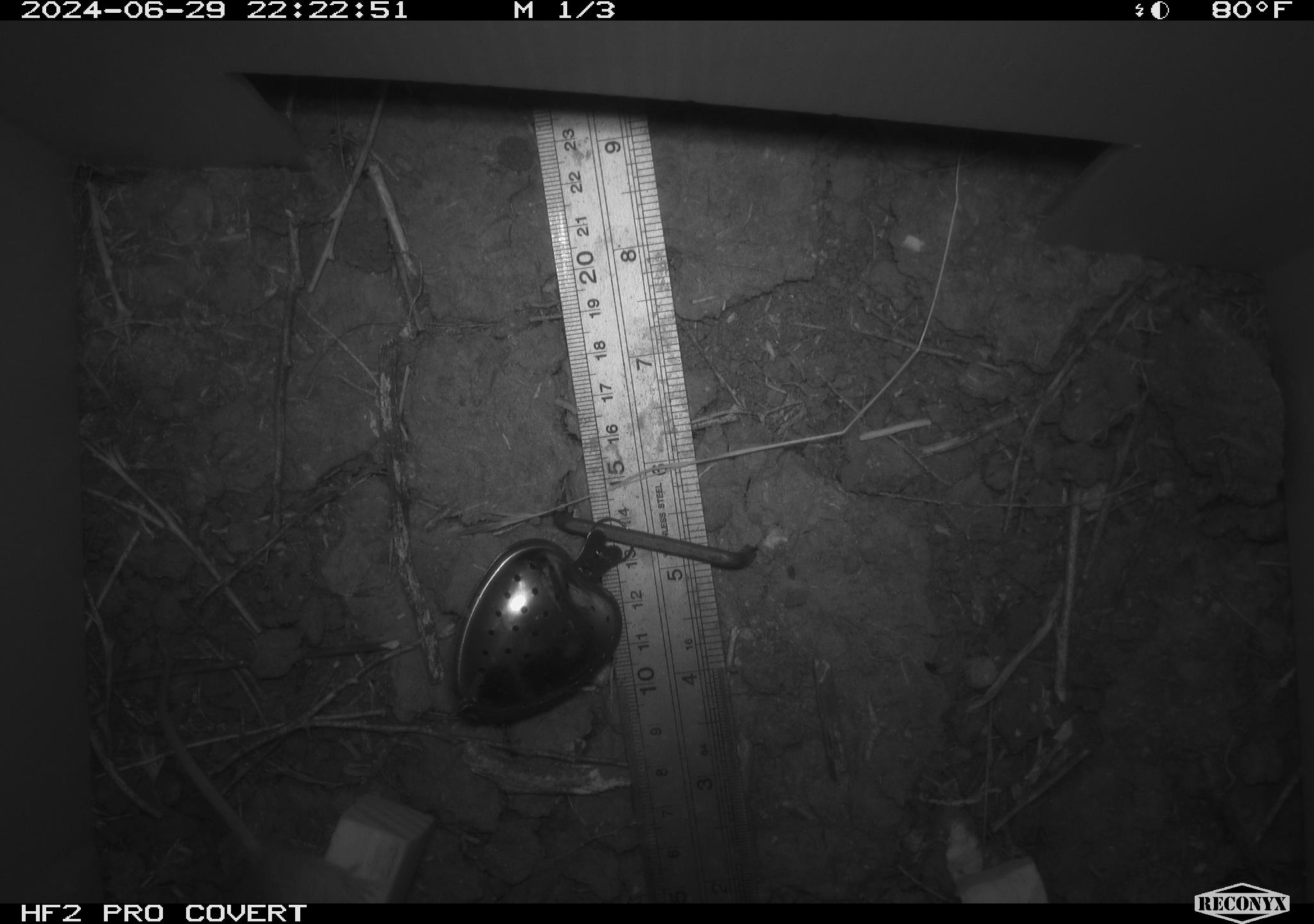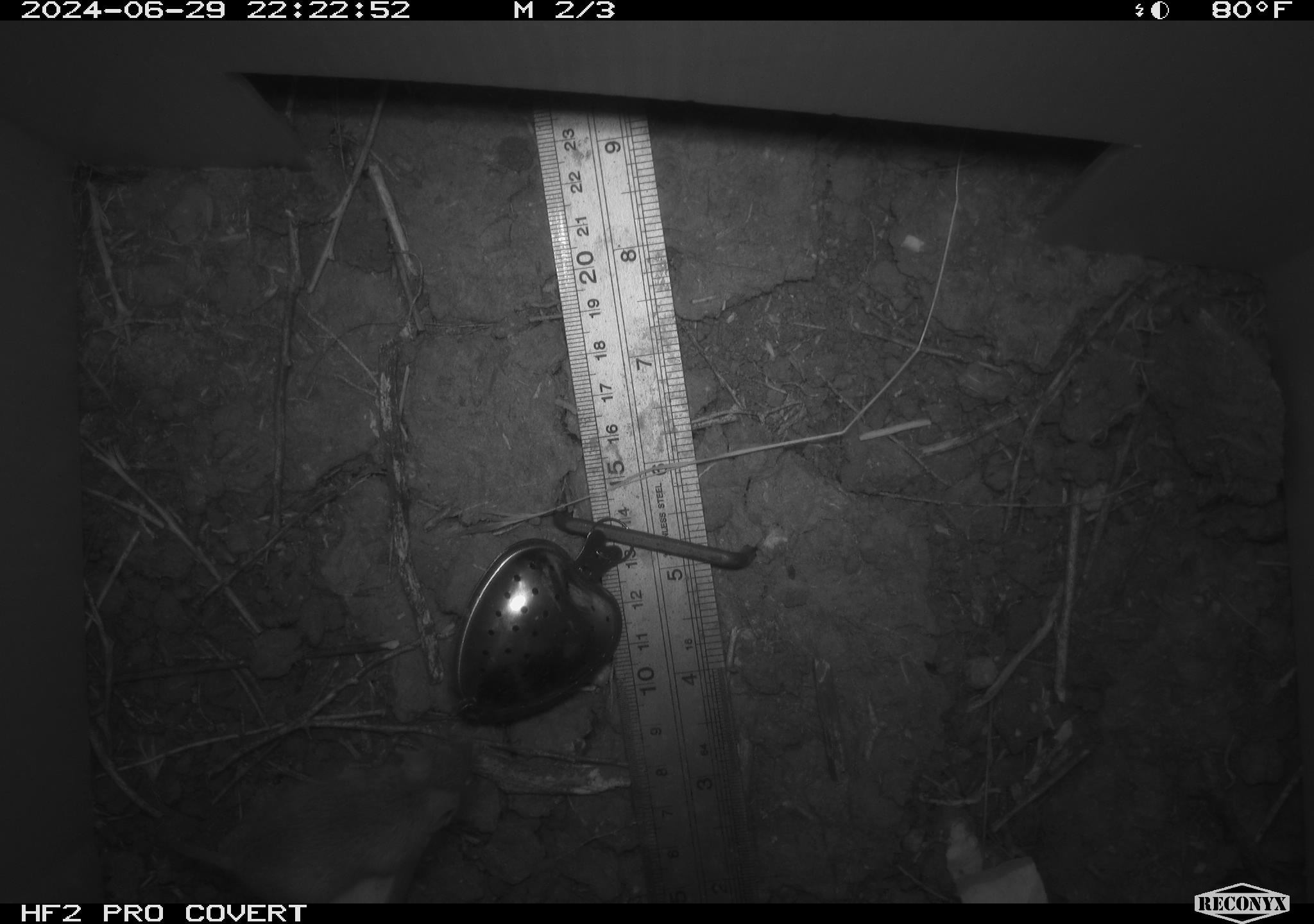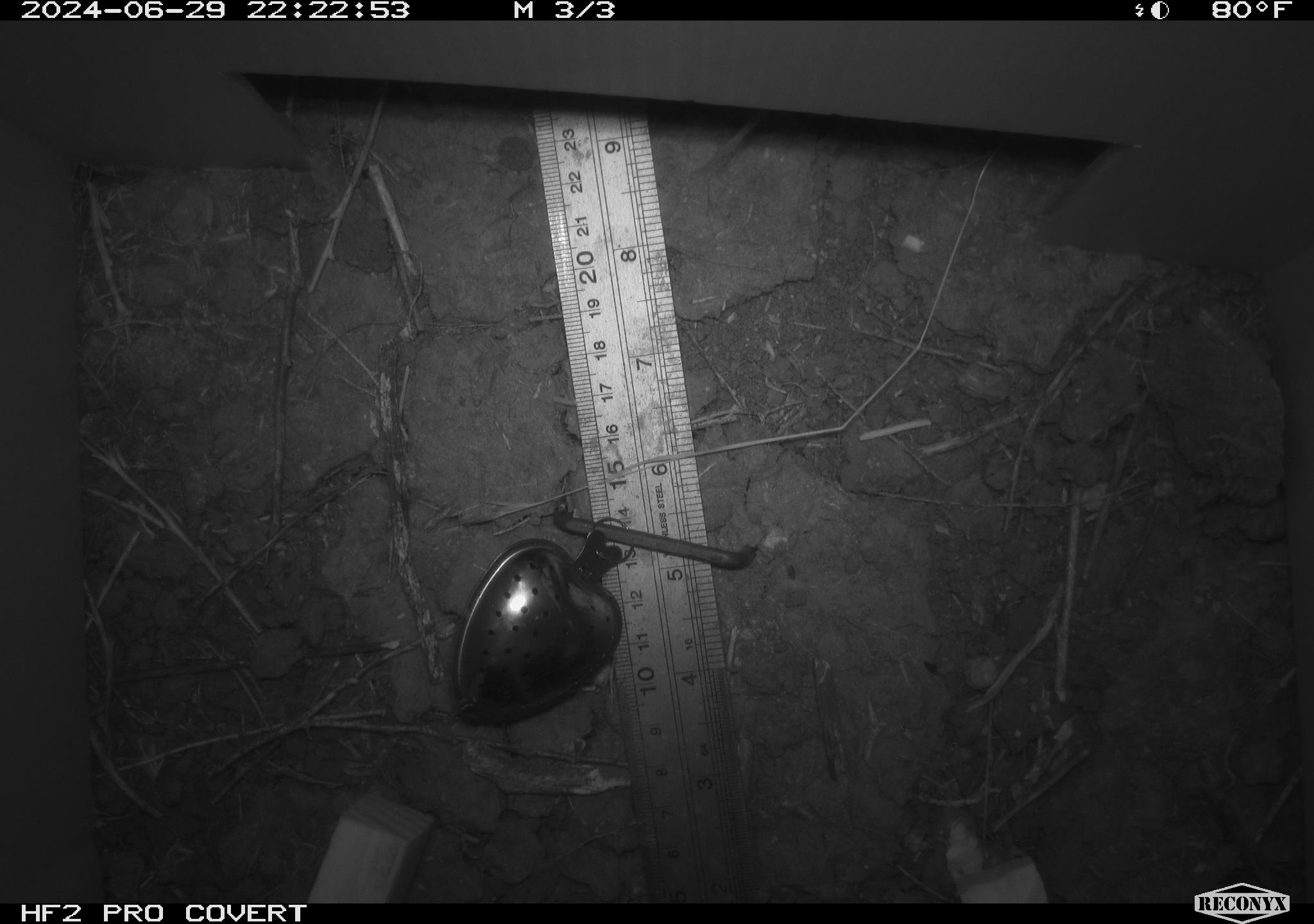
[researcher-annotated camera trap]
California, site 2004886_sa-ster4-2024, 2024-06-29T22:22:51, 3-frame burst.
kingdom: Animalia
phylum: Chordata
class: Mammalia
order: Rodentia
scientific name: Rodentia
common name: mouse species